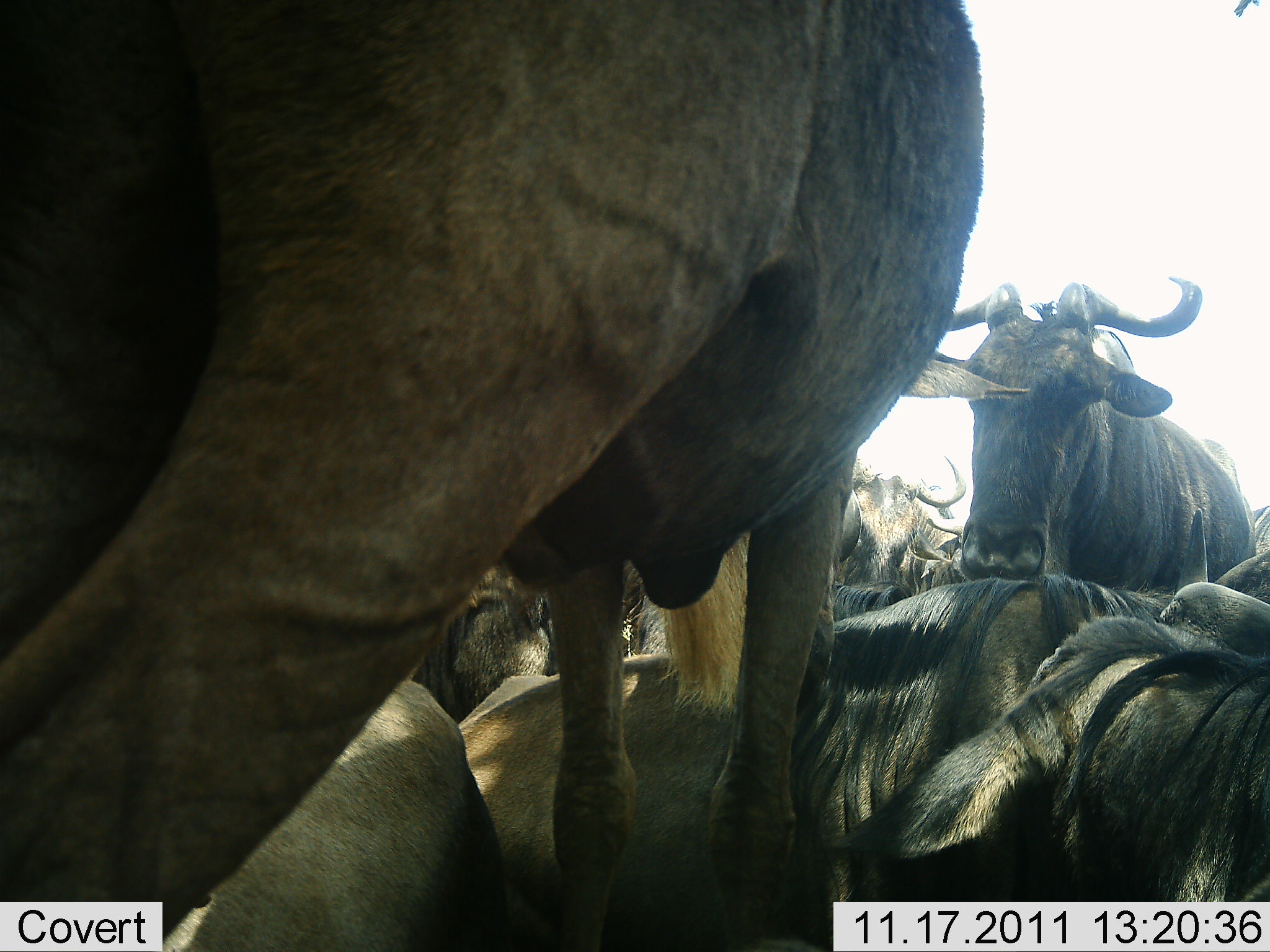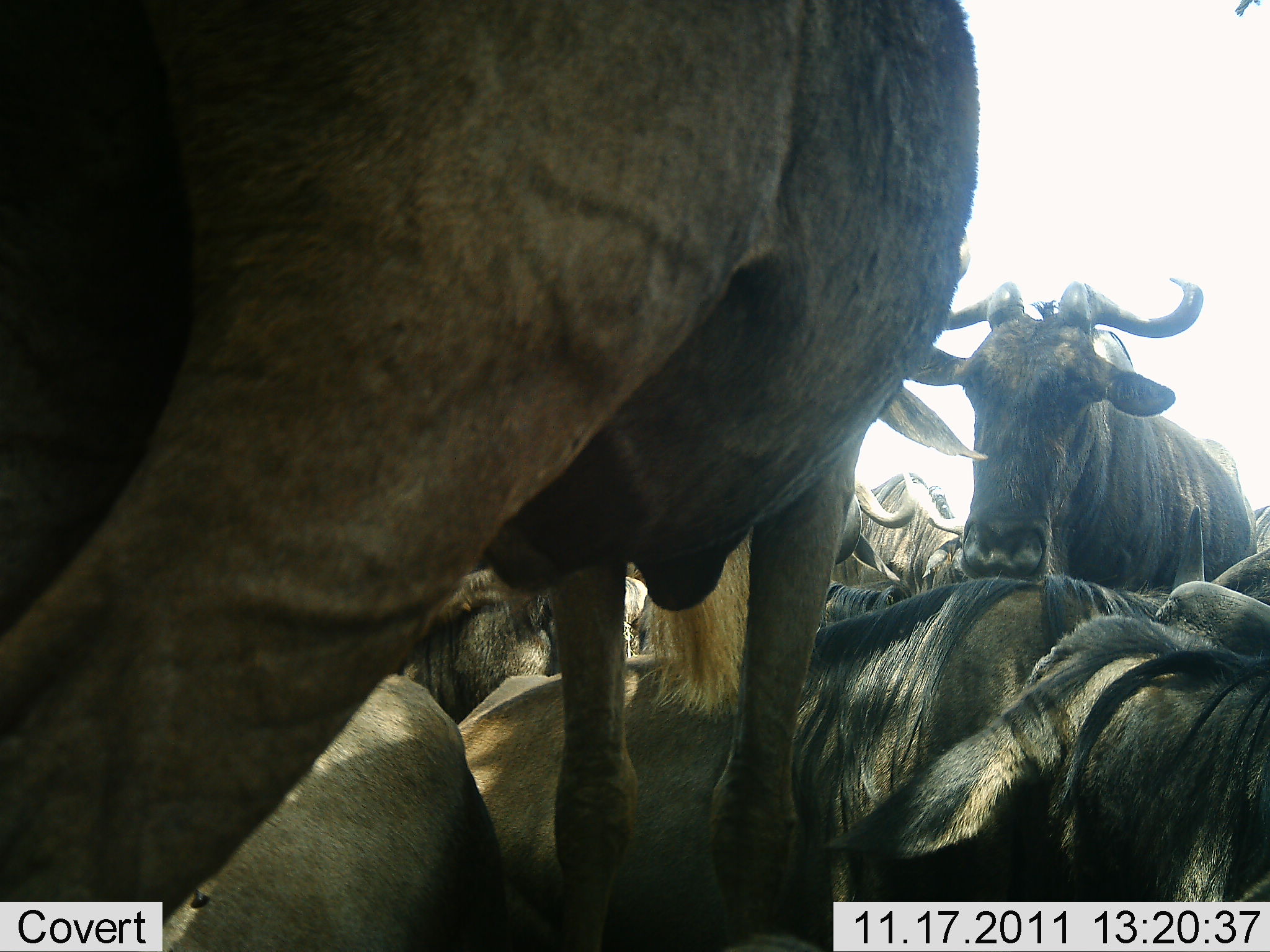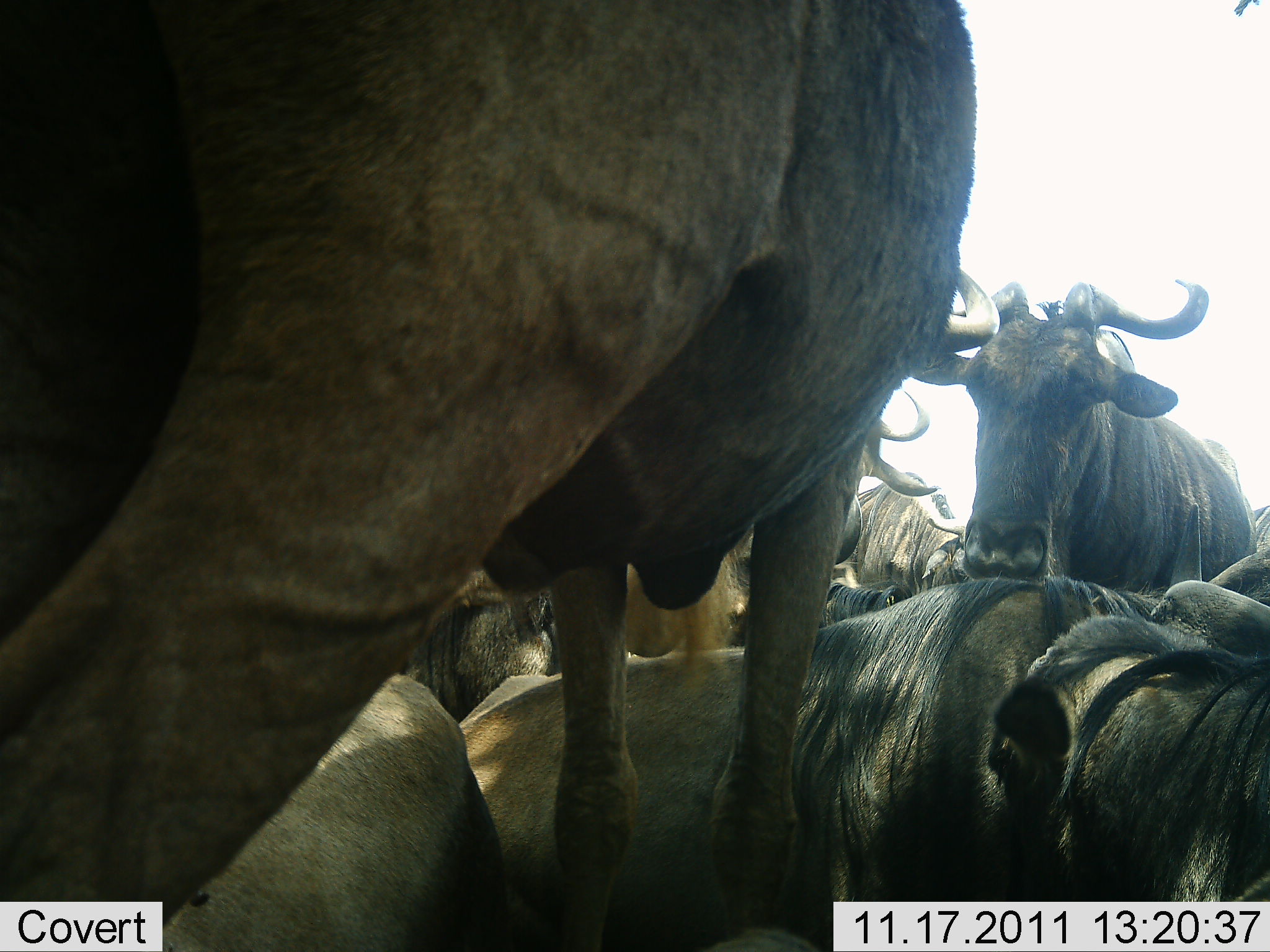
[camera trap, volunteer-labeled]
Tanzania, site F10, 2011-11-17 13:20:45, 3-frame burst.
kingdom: Animalia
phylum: Chordata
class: Mammalia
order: Artiodactyla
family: Bovidae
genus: Connochaetes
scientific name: Connochaetes taurinus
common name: blue wildebeest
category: wildebeest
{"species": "wildebeest (blue wildebeest) (Connochaetes taurinus)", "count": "7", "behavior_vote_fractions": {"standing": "54%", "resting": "92%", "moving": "0%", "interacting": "15%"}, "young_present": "0%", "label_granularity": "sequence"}